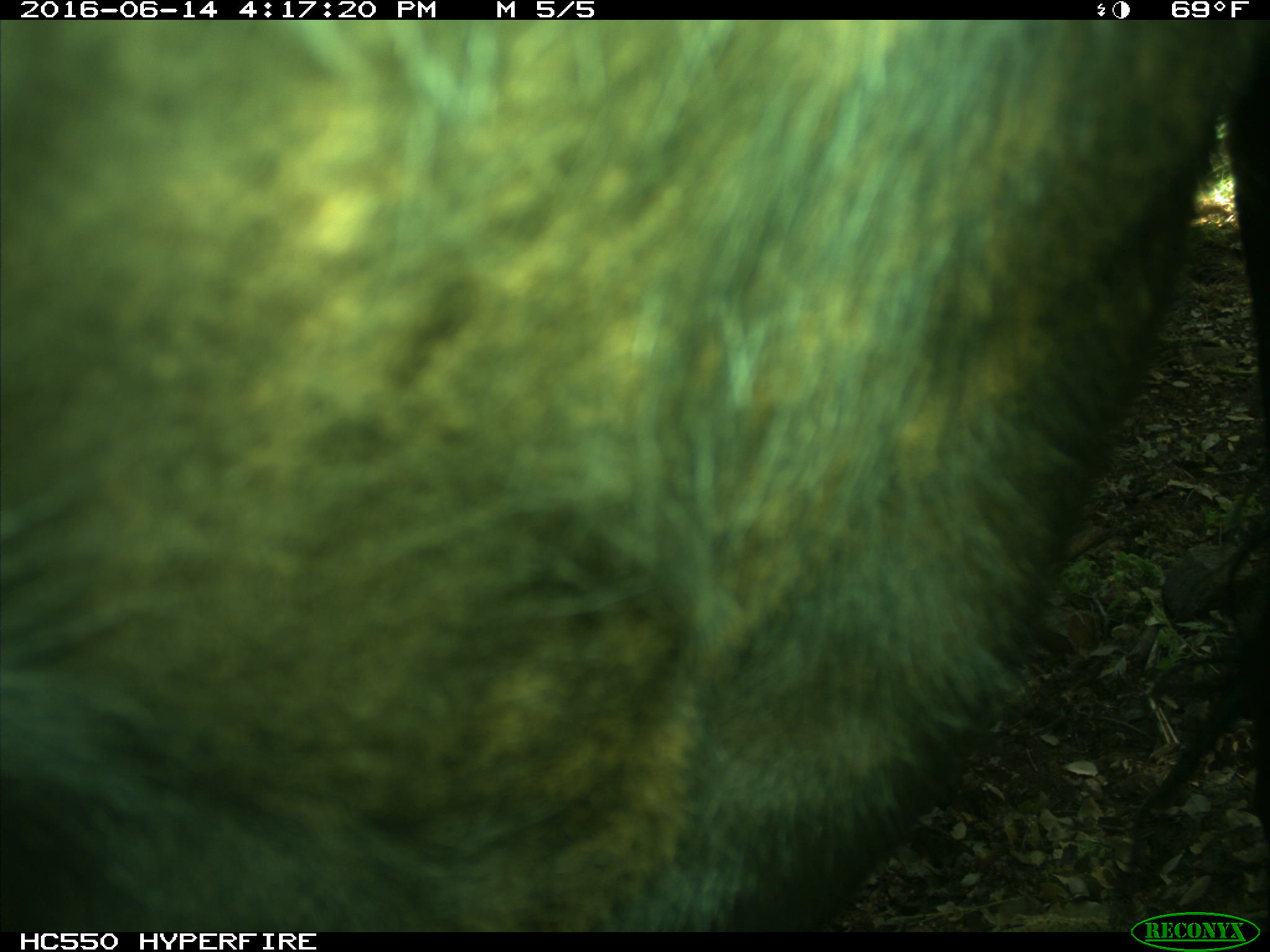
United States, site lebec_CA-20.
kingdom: Animalia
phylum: Chordata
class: Mammalia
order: Artiodactyla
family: Bovidae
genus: Bos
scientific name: Bos taurus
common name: domestic cow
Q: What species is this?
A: Bos taurus (domestic cow).